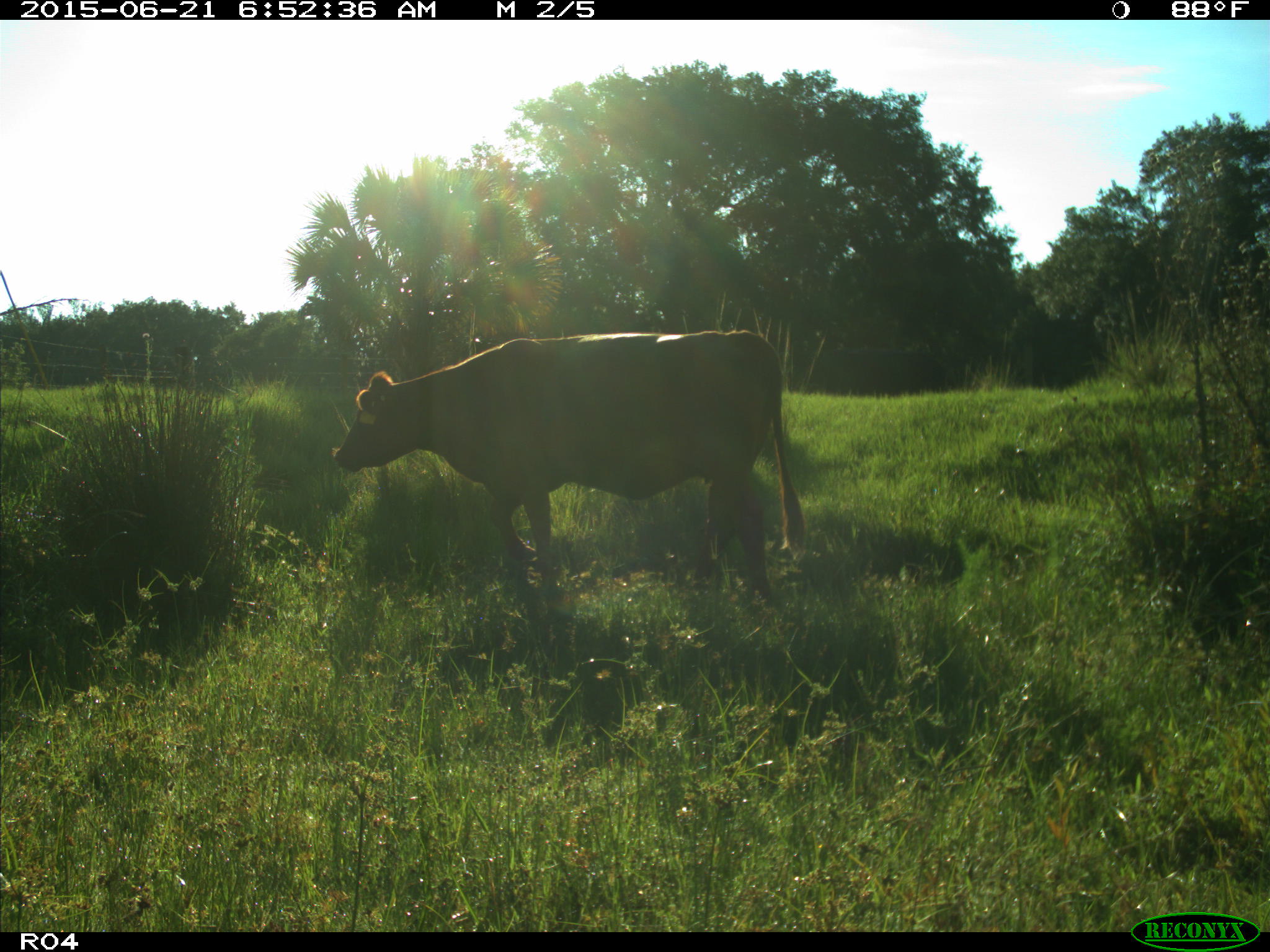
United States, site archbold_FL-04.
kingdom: Animalia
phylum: Chordata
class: Mammalia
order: Artiodactyla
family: Bovidae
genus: Bos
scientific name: Bos taurus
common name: domestic cow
Bos taurus (domestic cow).